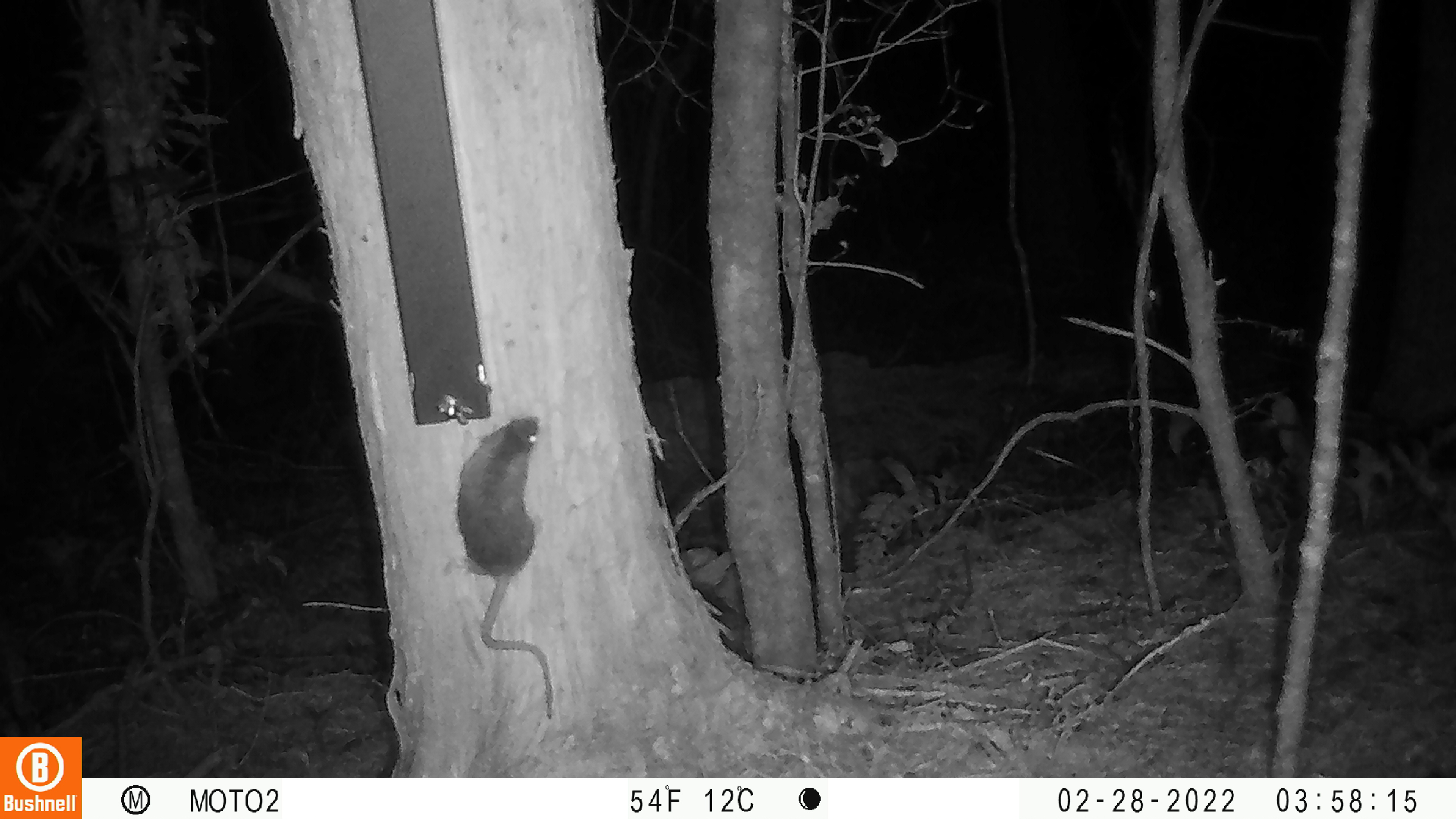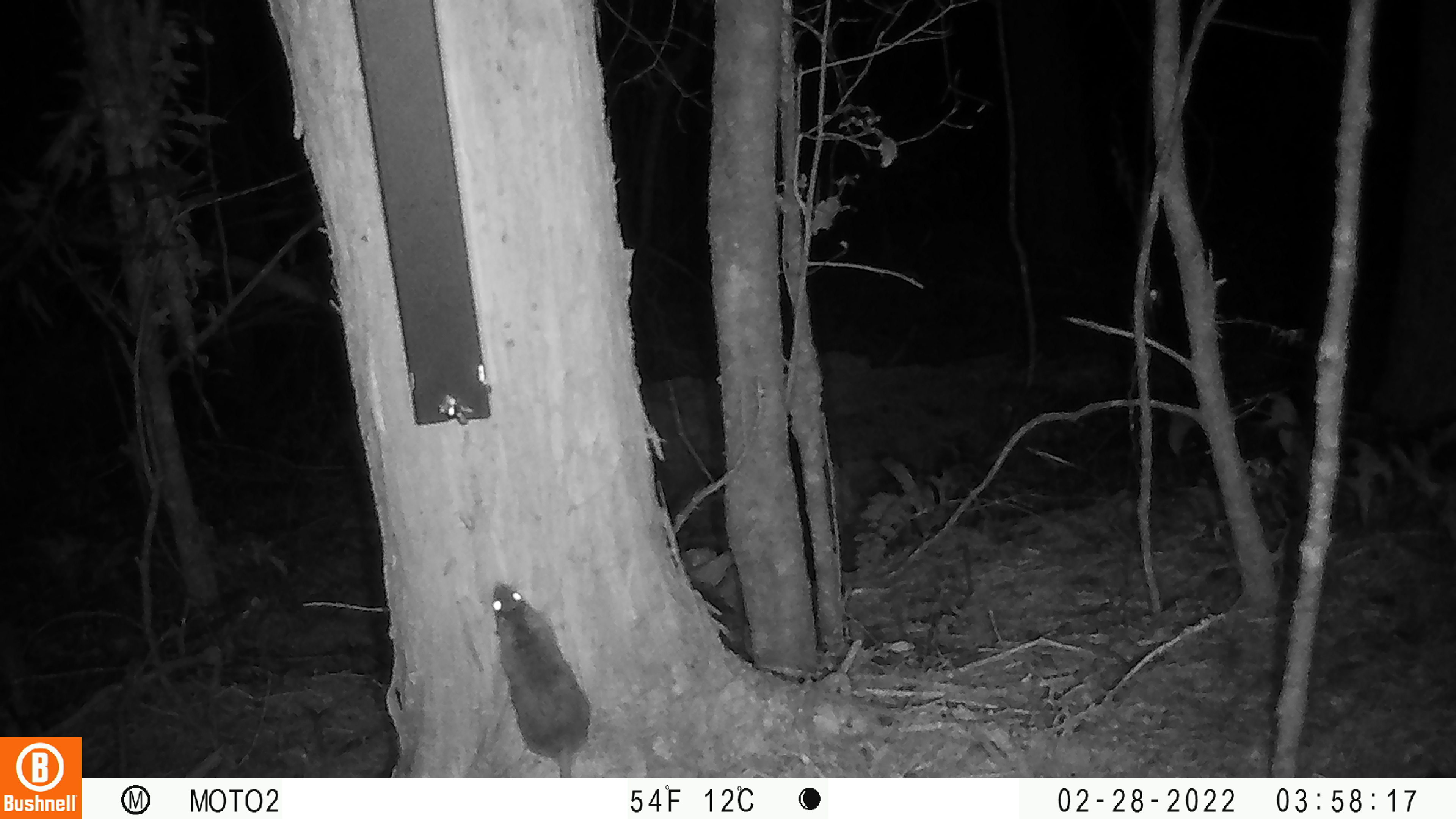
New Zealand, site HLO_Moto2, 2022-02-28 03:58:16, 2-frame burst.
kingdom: Animalia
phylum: Chordata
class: Mammalia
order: Rodentia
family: Muridae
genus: Rattus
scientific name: Rattus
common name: rat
Rat (Rattus).